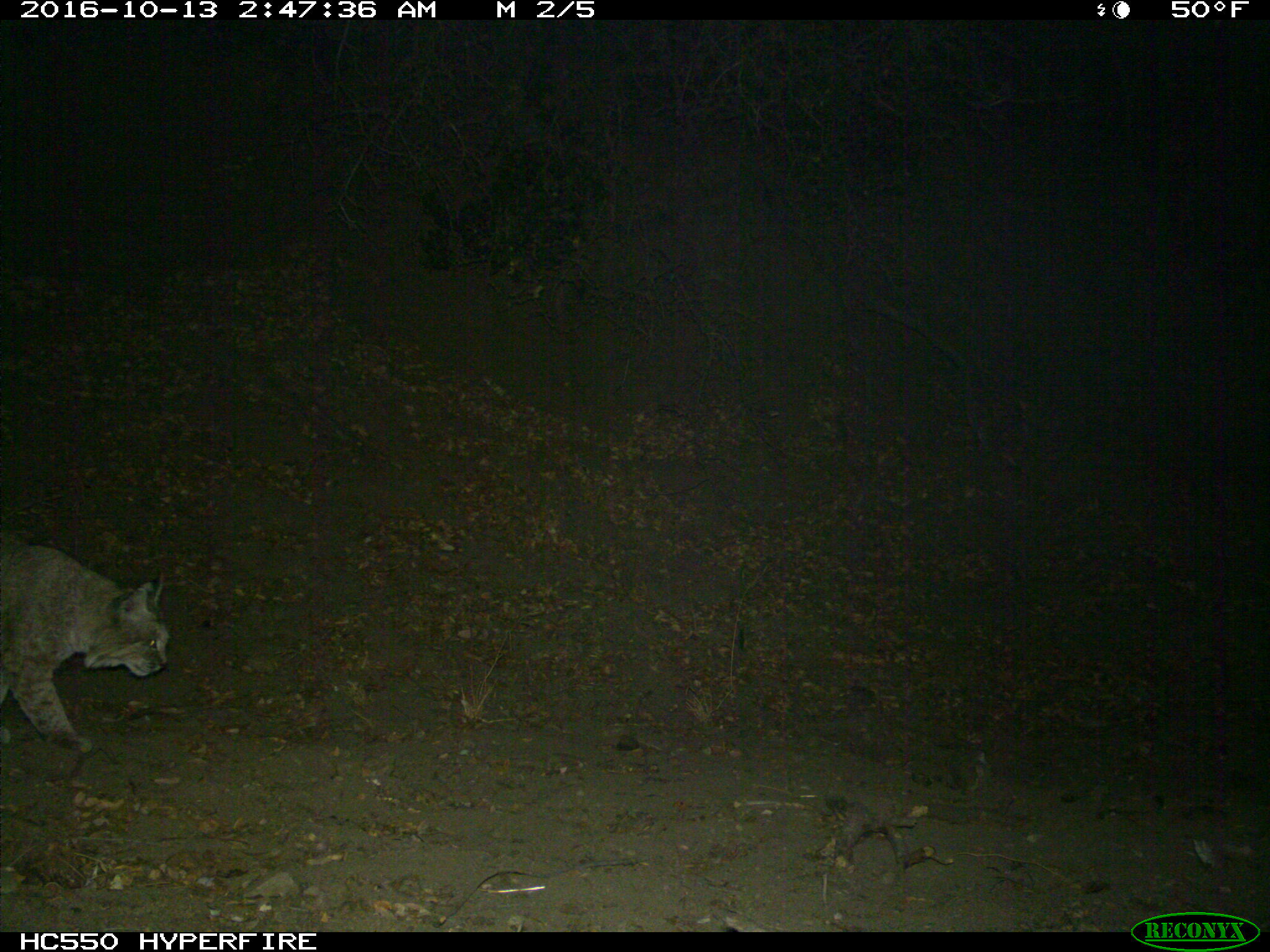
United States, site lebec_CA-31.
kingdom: Animalia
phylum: Chordata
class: Mammalia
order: Carnivora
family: Felidae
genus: Lynx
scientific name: Lynx rufus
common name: bobcat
Lynx rufus (bobcat).